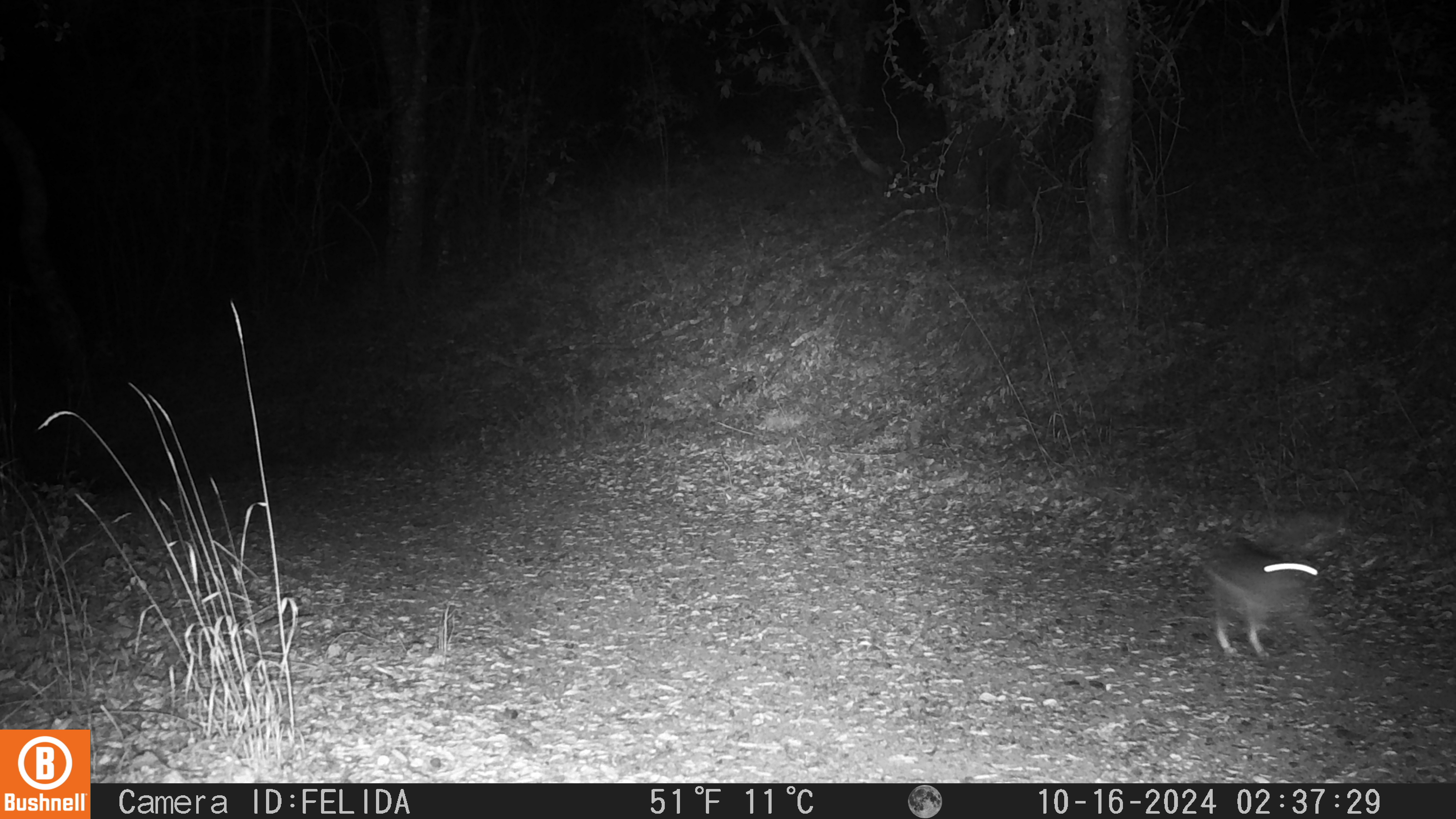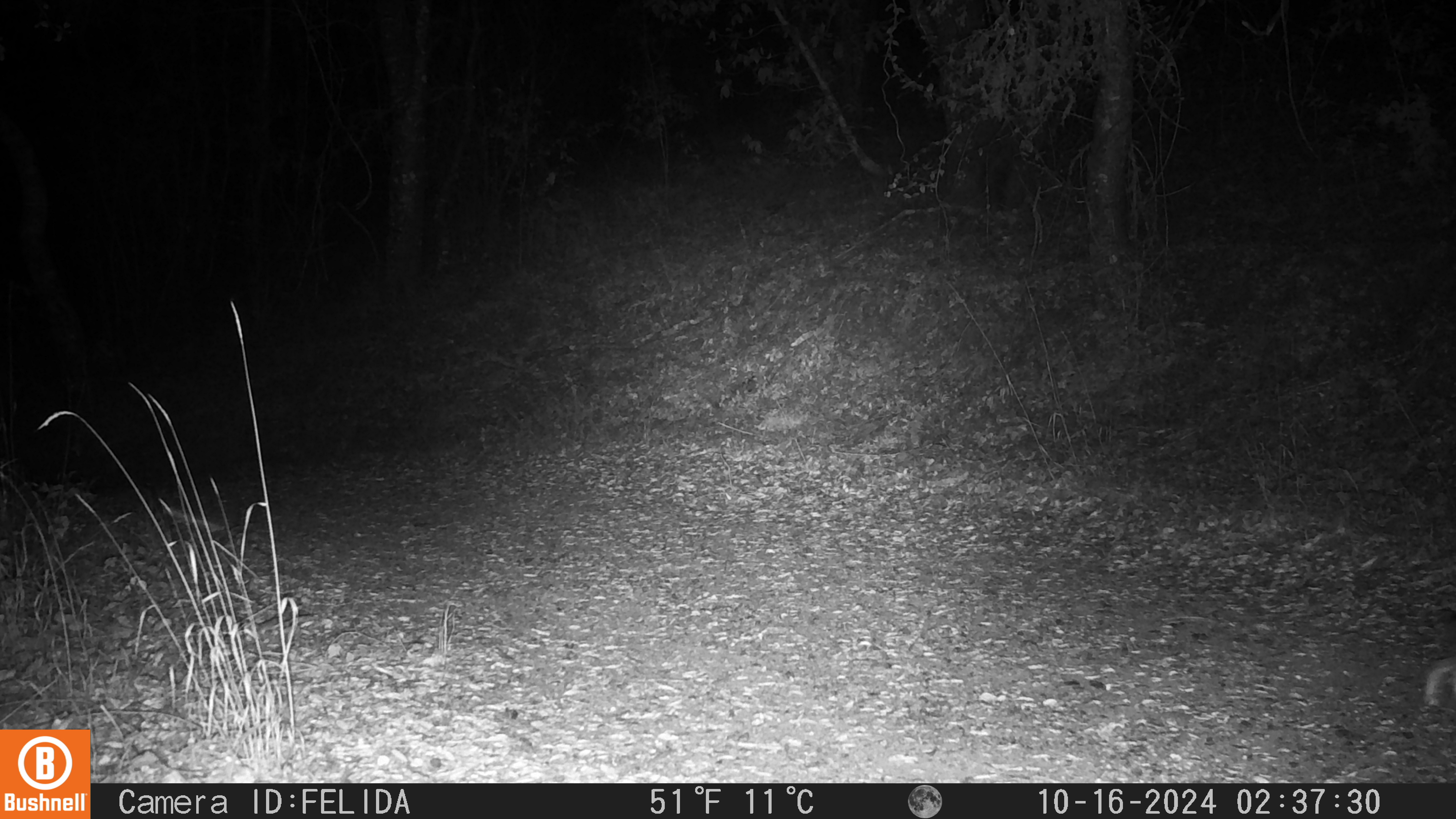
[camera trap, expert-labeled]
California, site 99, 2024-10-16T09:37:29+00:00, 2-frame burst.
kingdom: Animalia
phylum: Chordata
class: Mammalia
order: Lagomorpha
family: Leporidae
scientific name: Leporidae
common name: rabbit